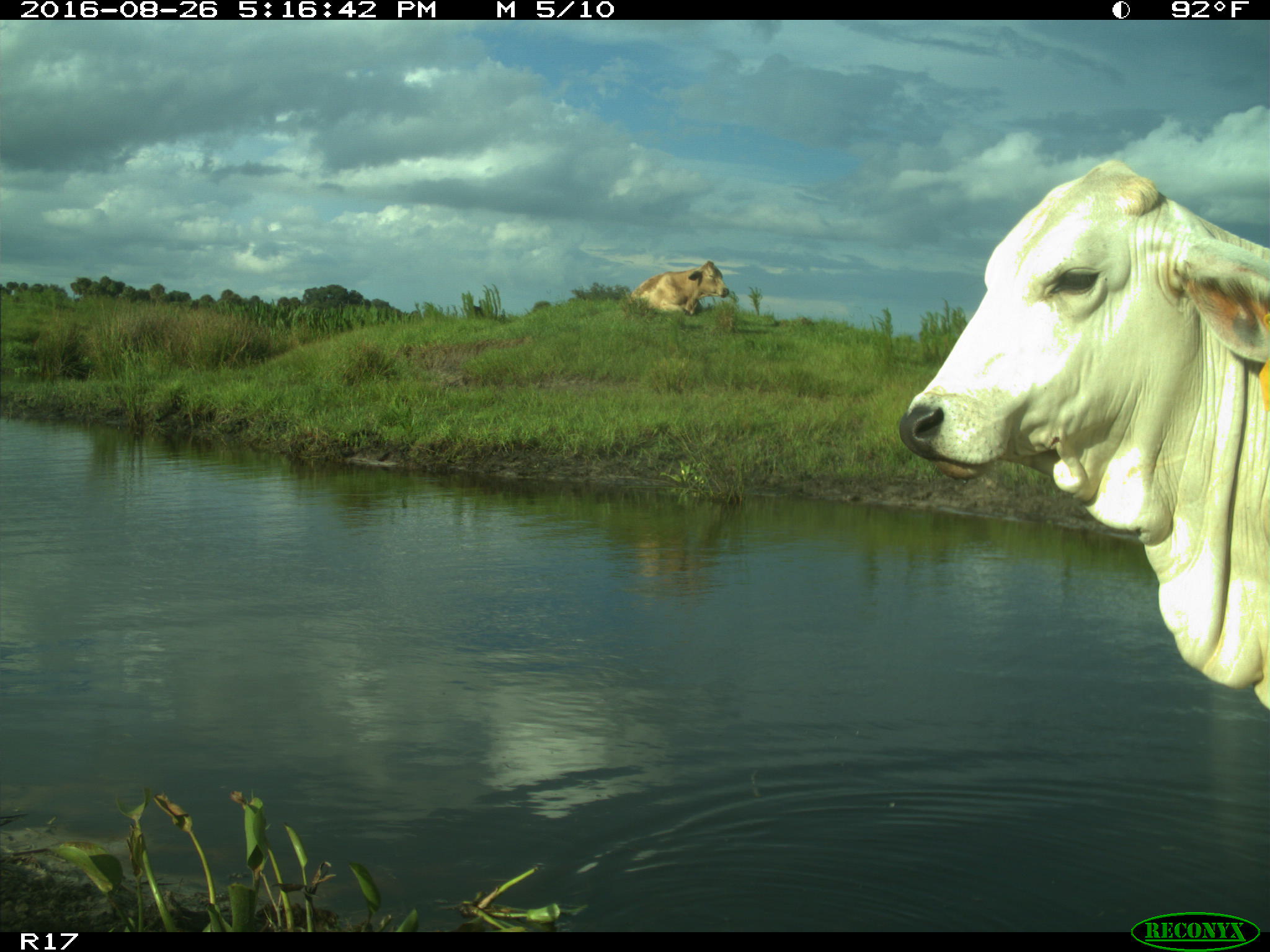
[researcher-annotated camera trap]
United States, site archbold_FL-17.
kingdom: Animalia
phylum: Chordata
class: Mammalia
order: Artiodactyla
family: Bovidae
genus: Bos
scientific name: Bos taurus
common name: domestic cow